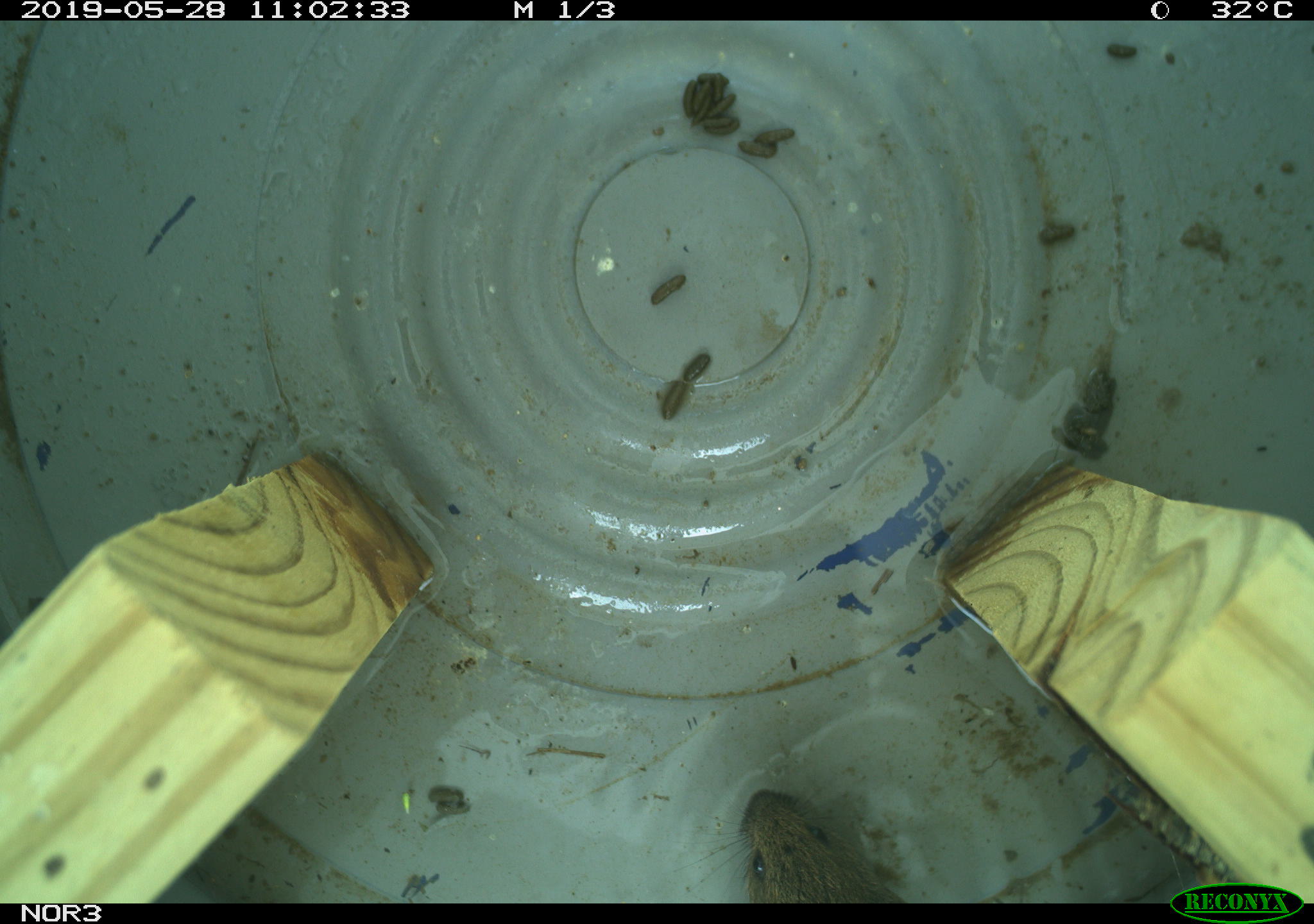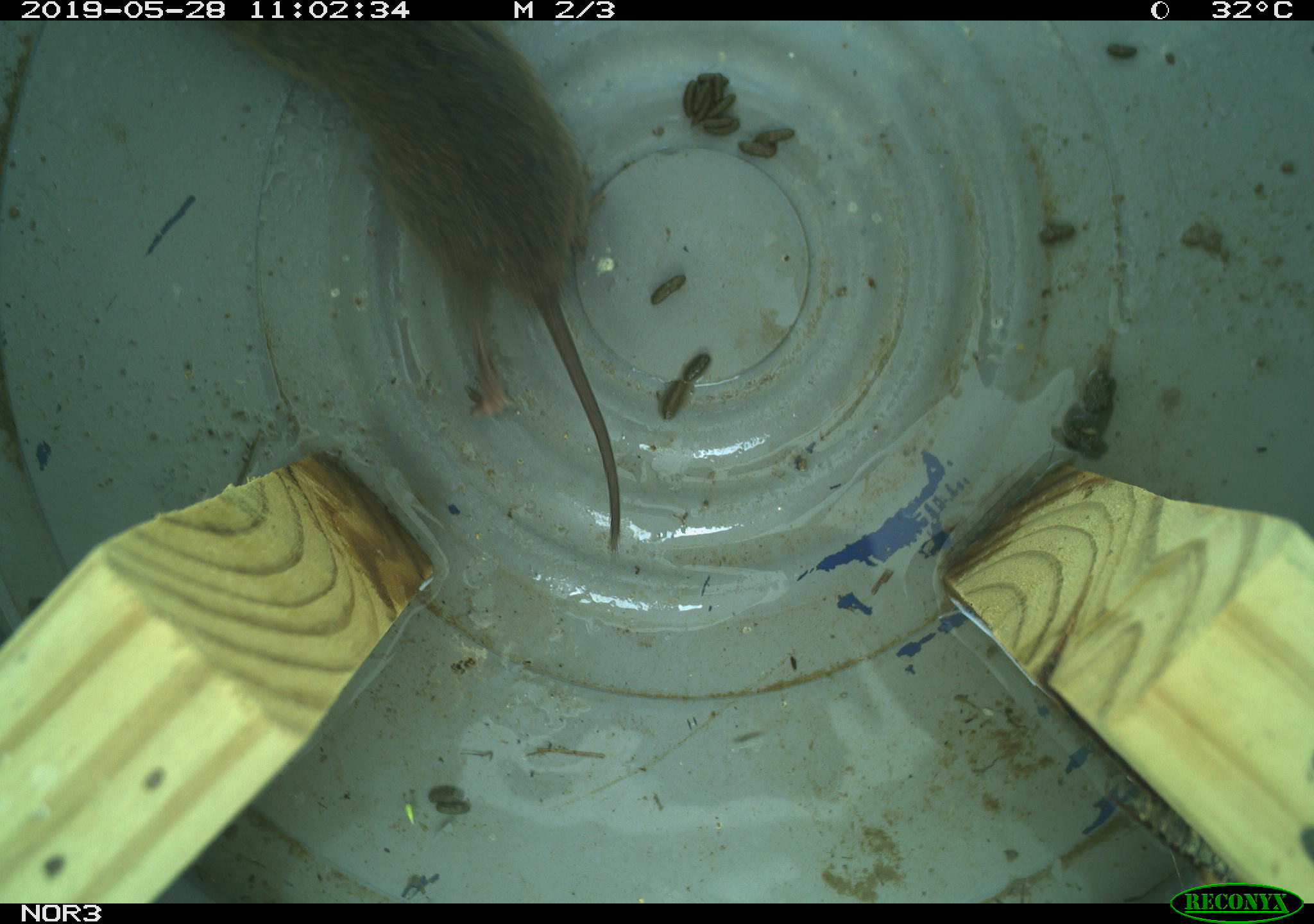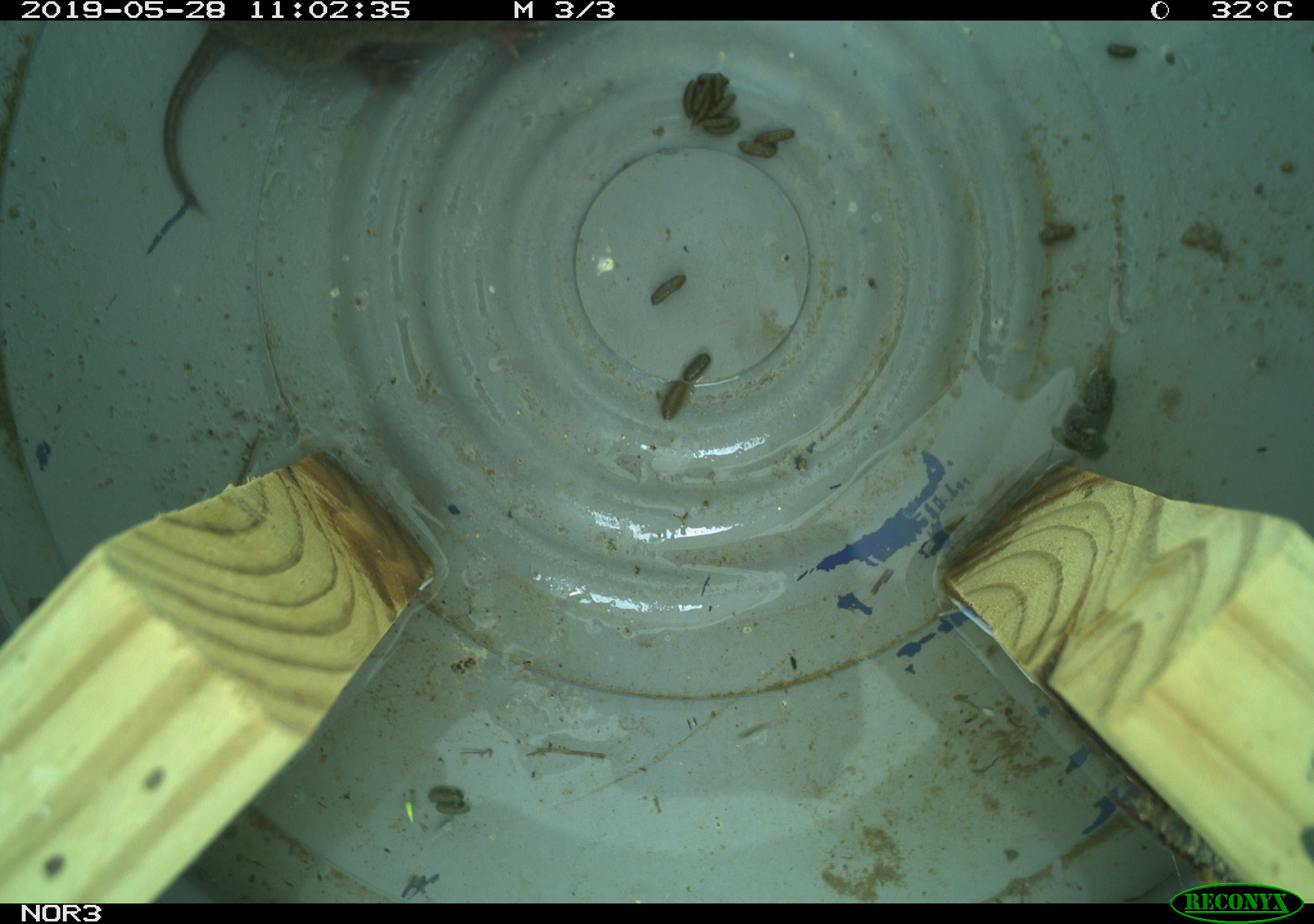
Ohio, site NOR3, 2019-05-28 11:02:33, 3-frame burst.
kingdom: Animalia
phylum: Chordata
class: Mammalia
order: Rodentia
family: Cricetidae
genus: Microtus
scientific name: Microtus pennsylvanicus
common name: meadow vole